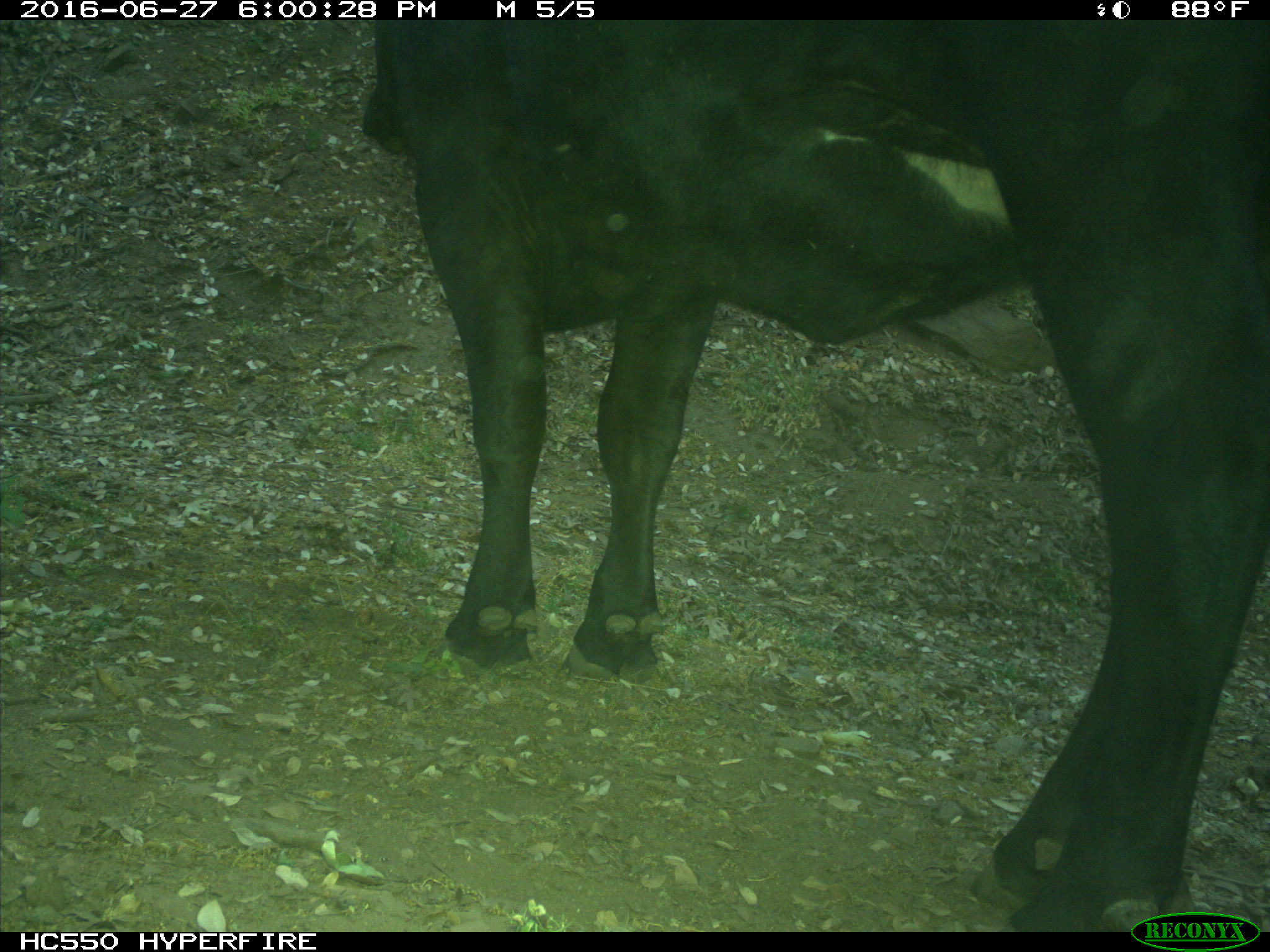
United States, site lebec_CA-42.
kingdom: Animalia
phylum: Chordata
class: Mammalia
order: Artiodactyla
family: Bovidae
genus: Bos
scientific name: Bos taurus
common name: domestic cow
Bos taurus (domestic cow).